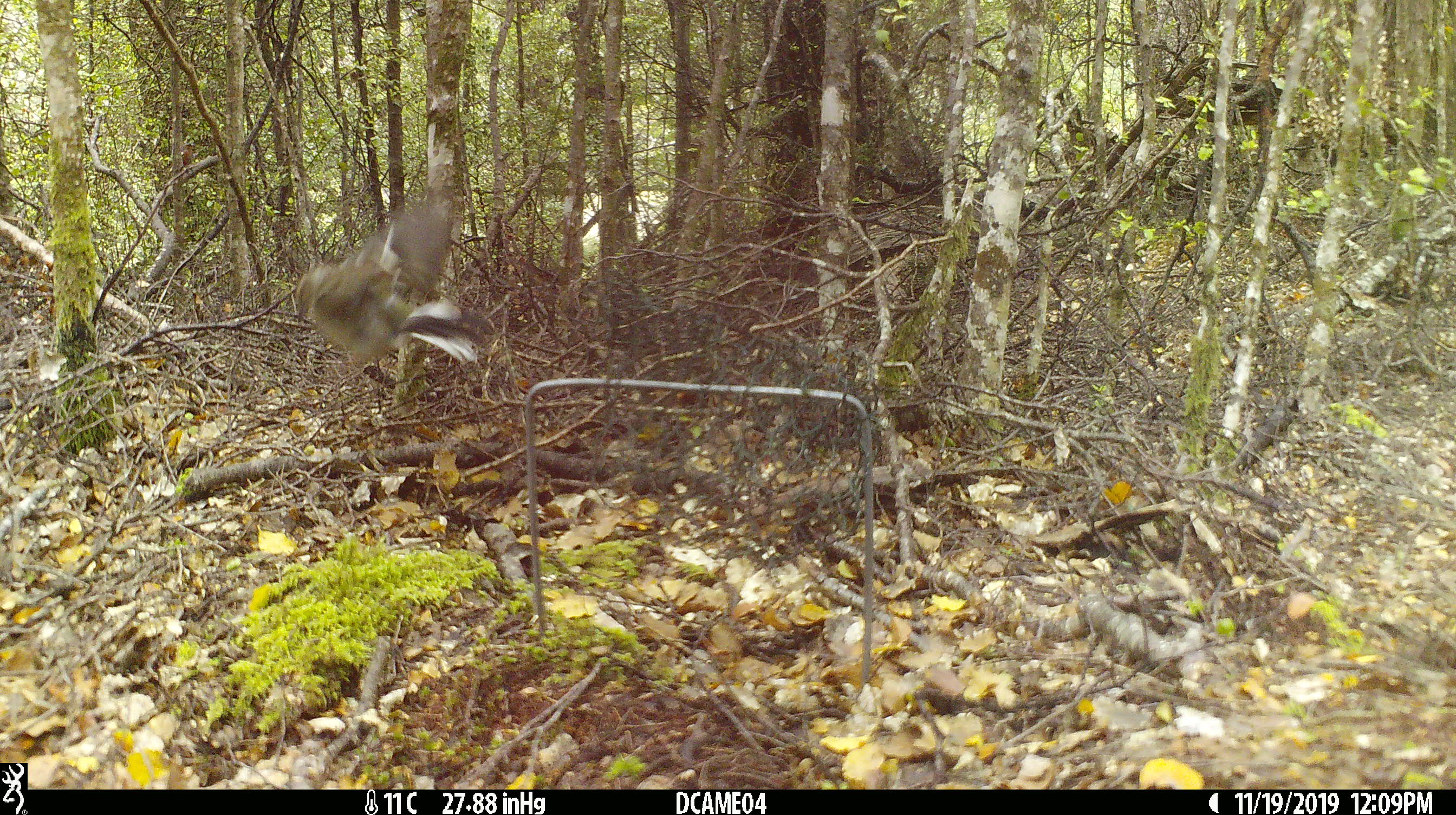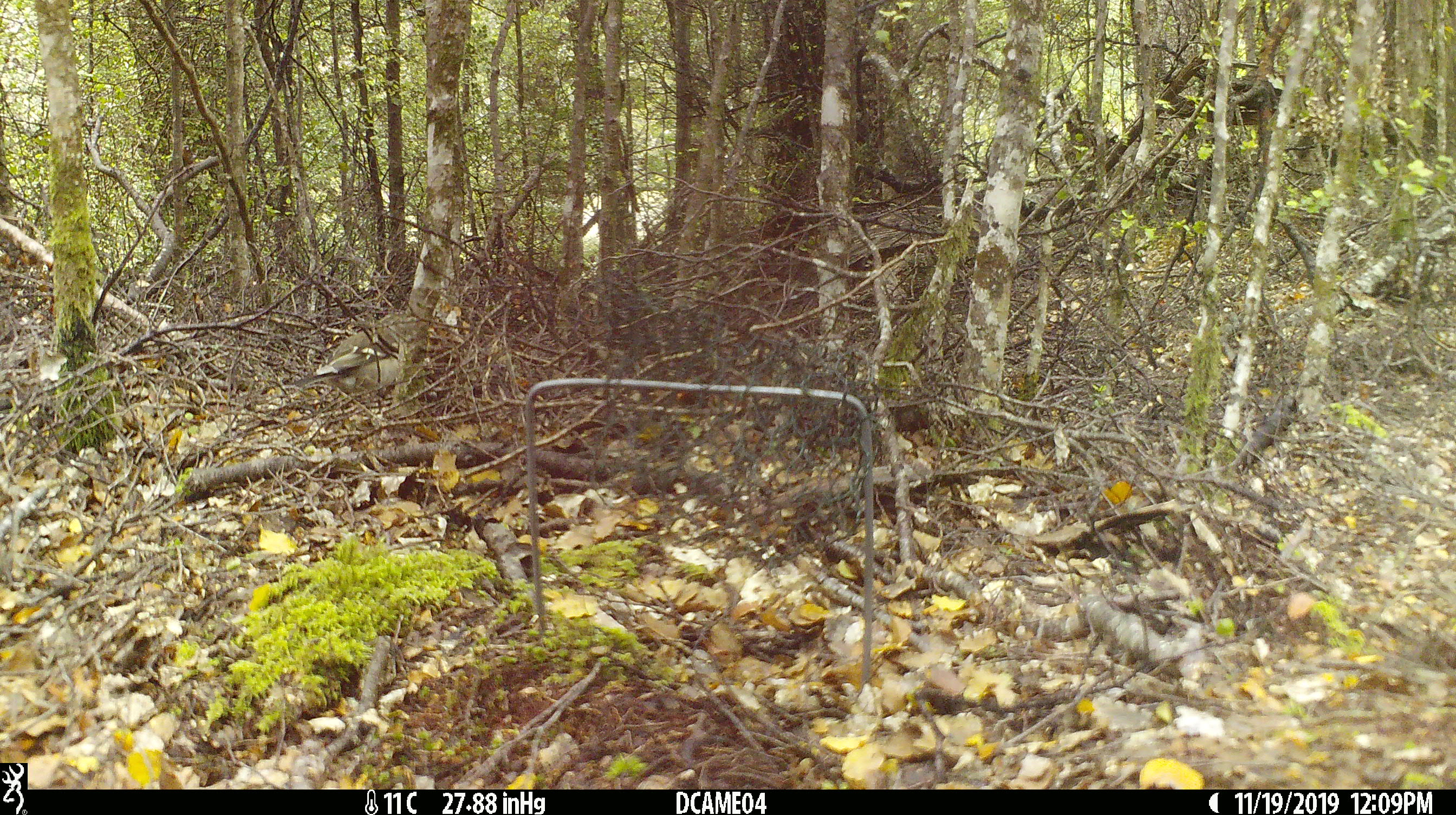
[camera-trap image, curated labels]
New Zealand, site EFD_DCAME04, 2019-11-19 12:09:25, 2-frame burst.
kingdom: Animalia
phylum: Chordata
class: Aves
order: Passeriformes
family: Fringillidae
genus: Fringilla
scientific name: Fringilla coelebs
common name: common chaffinch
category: chaffinch